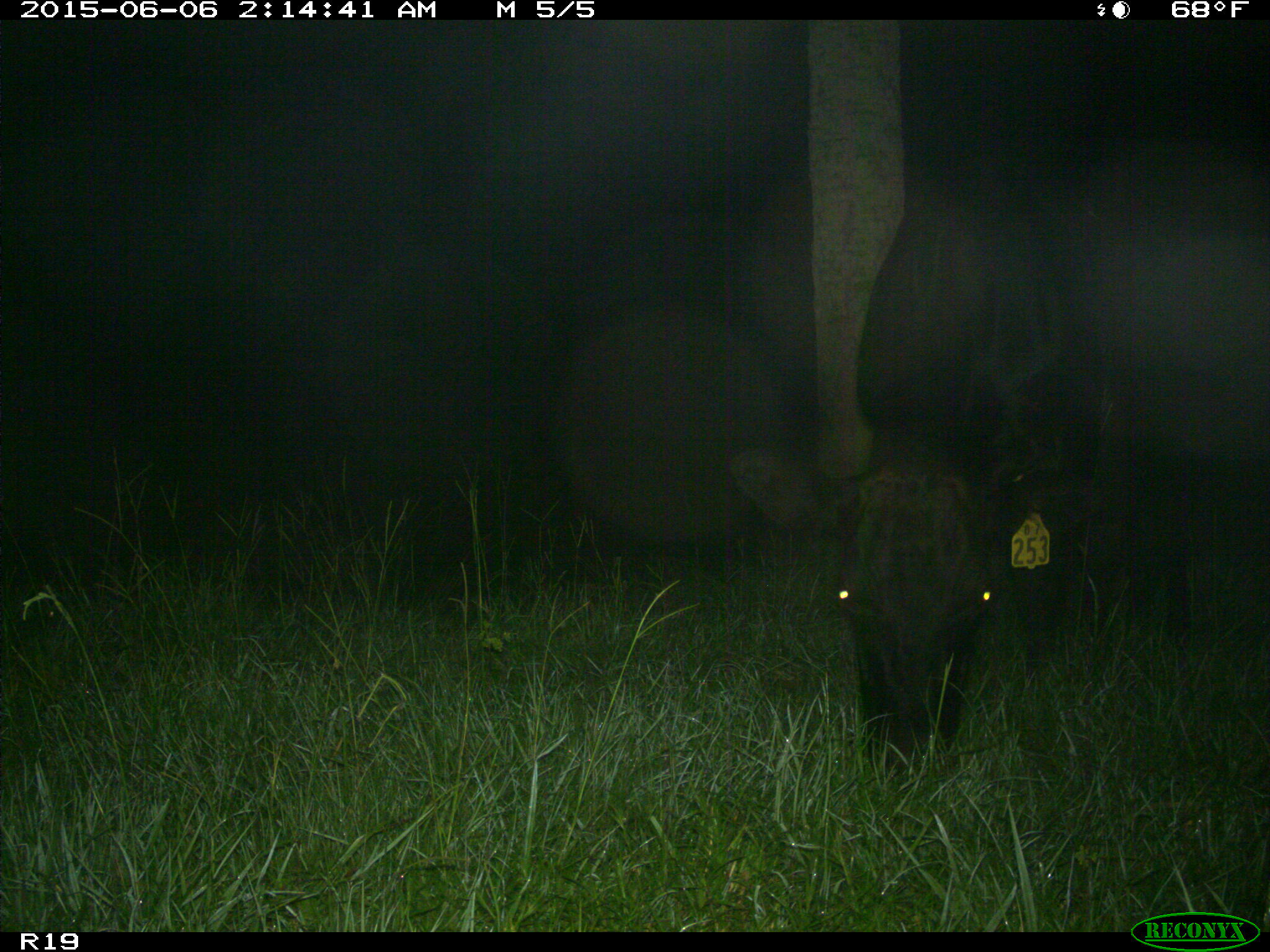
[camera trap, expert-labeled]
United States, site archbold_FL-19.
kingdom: Animalia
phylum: Chordata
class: Mammalia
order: Artiodactyla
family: Bovidae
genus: Bos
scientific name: Bos taurus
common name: domestic cow